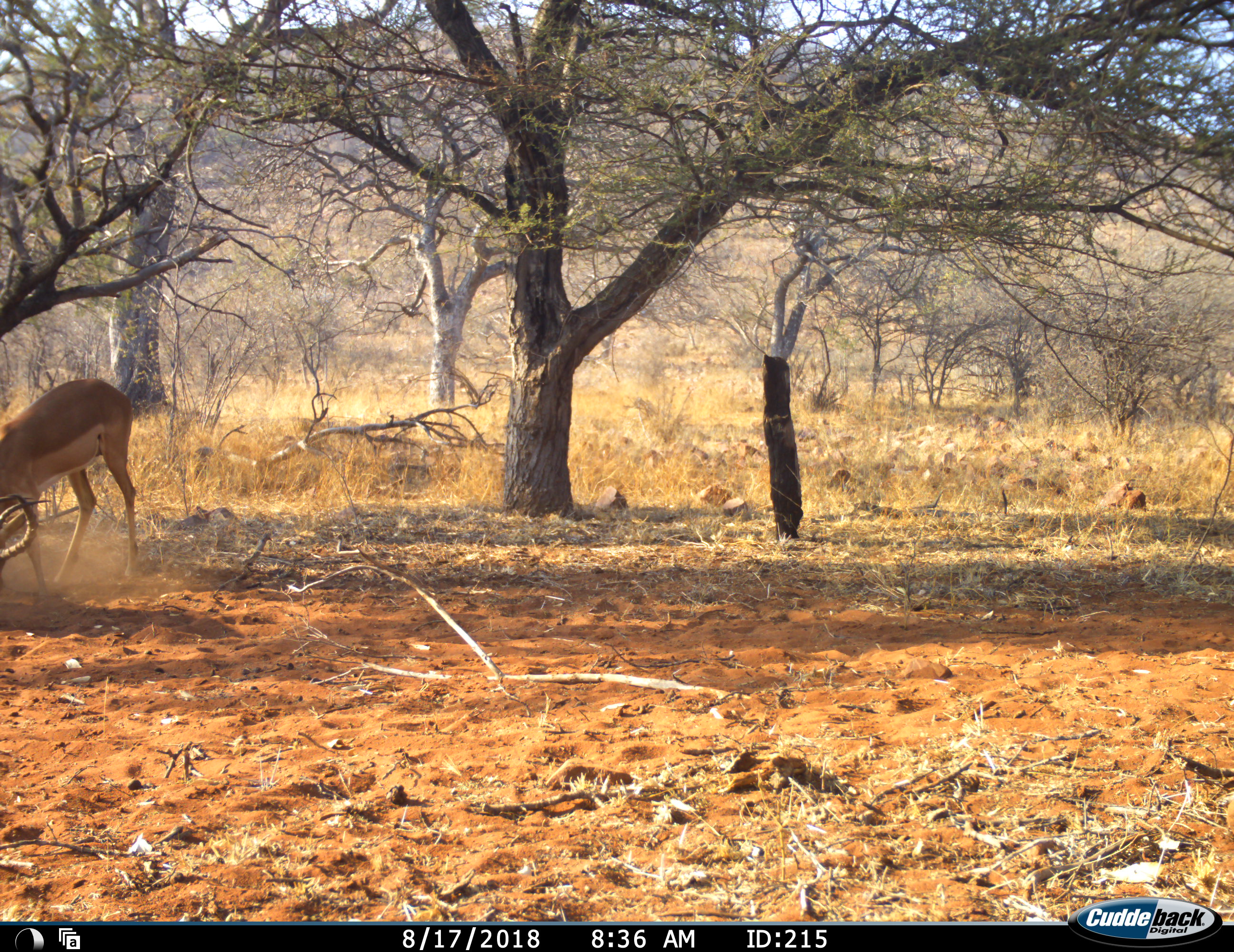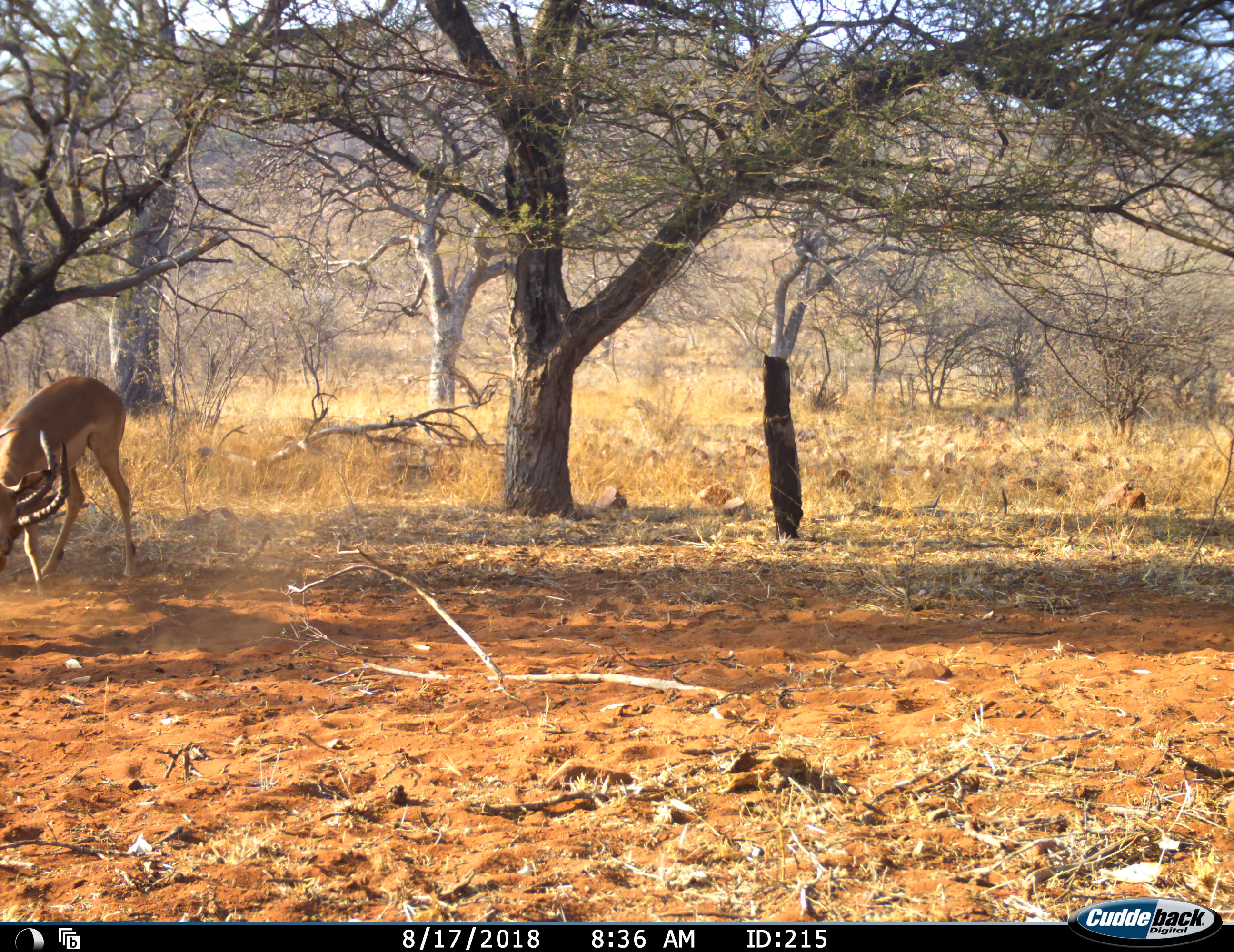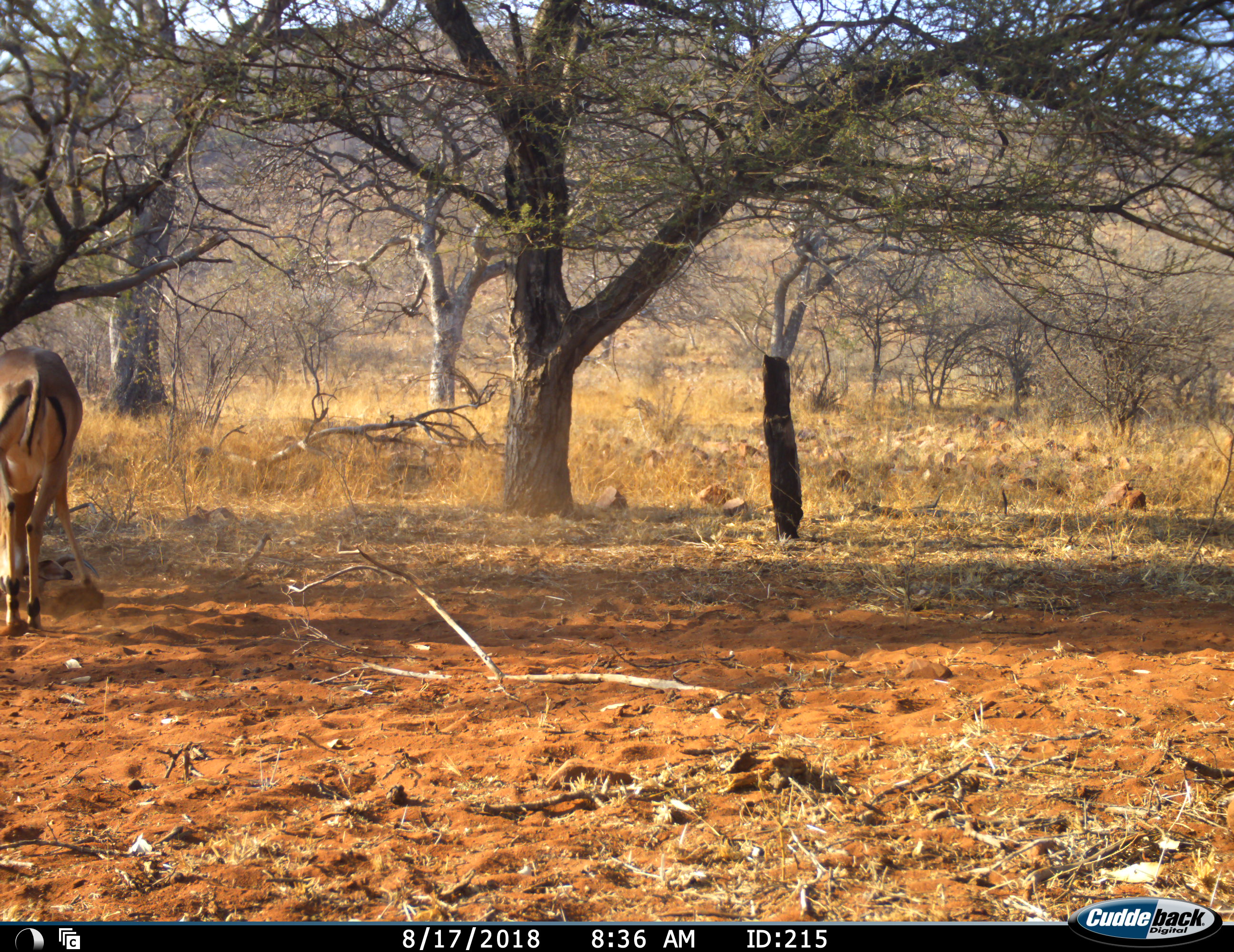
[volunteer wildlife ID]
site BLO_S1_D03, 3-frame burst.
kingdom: Animalia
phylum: Chordata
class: Mammalia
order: Artiodactyla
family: Bovidae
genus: Aepyceros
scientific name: Aepyceros melampus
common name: impala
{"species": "impala (Aepyceros melampus)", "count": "2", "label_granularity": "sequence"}